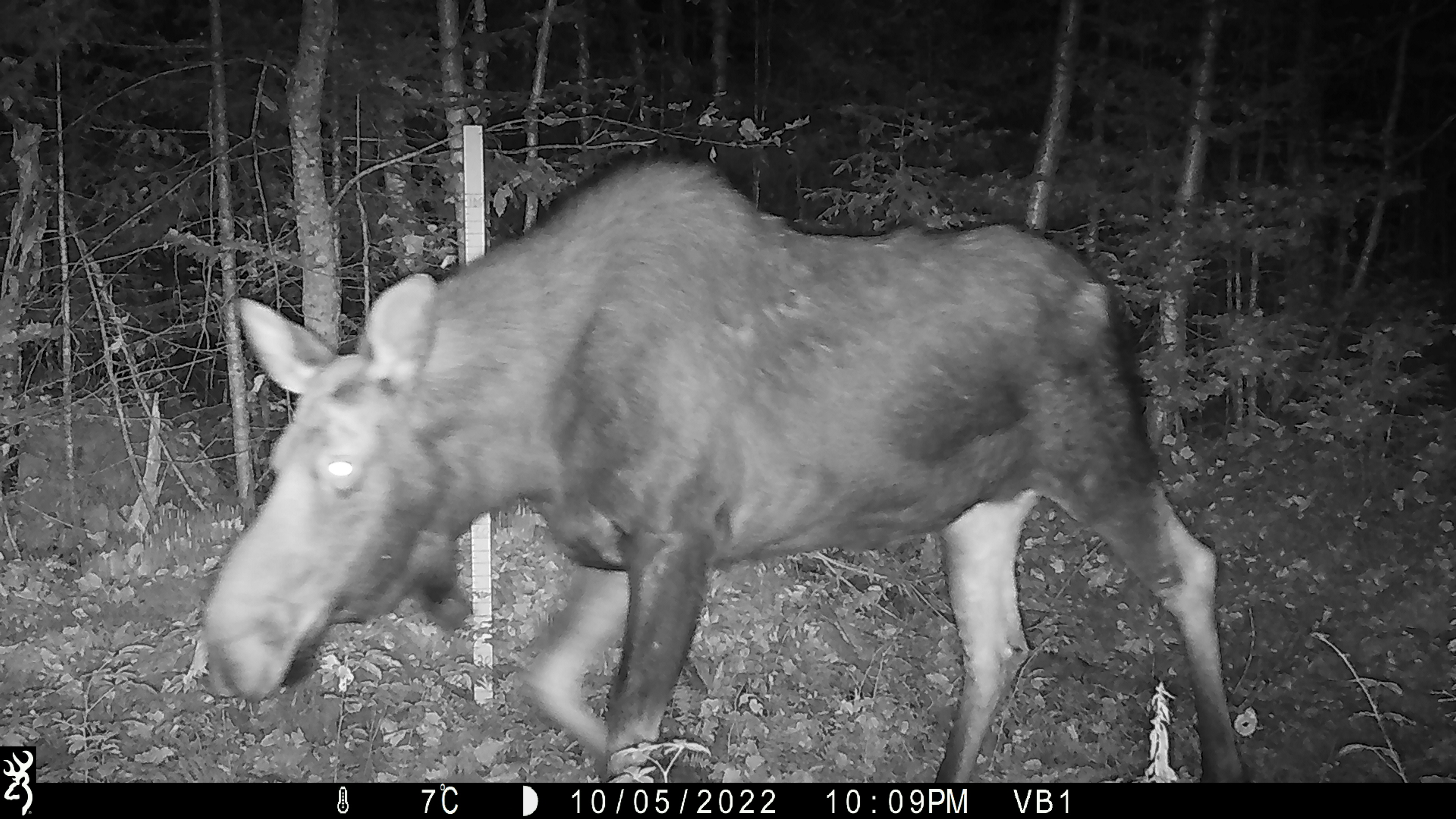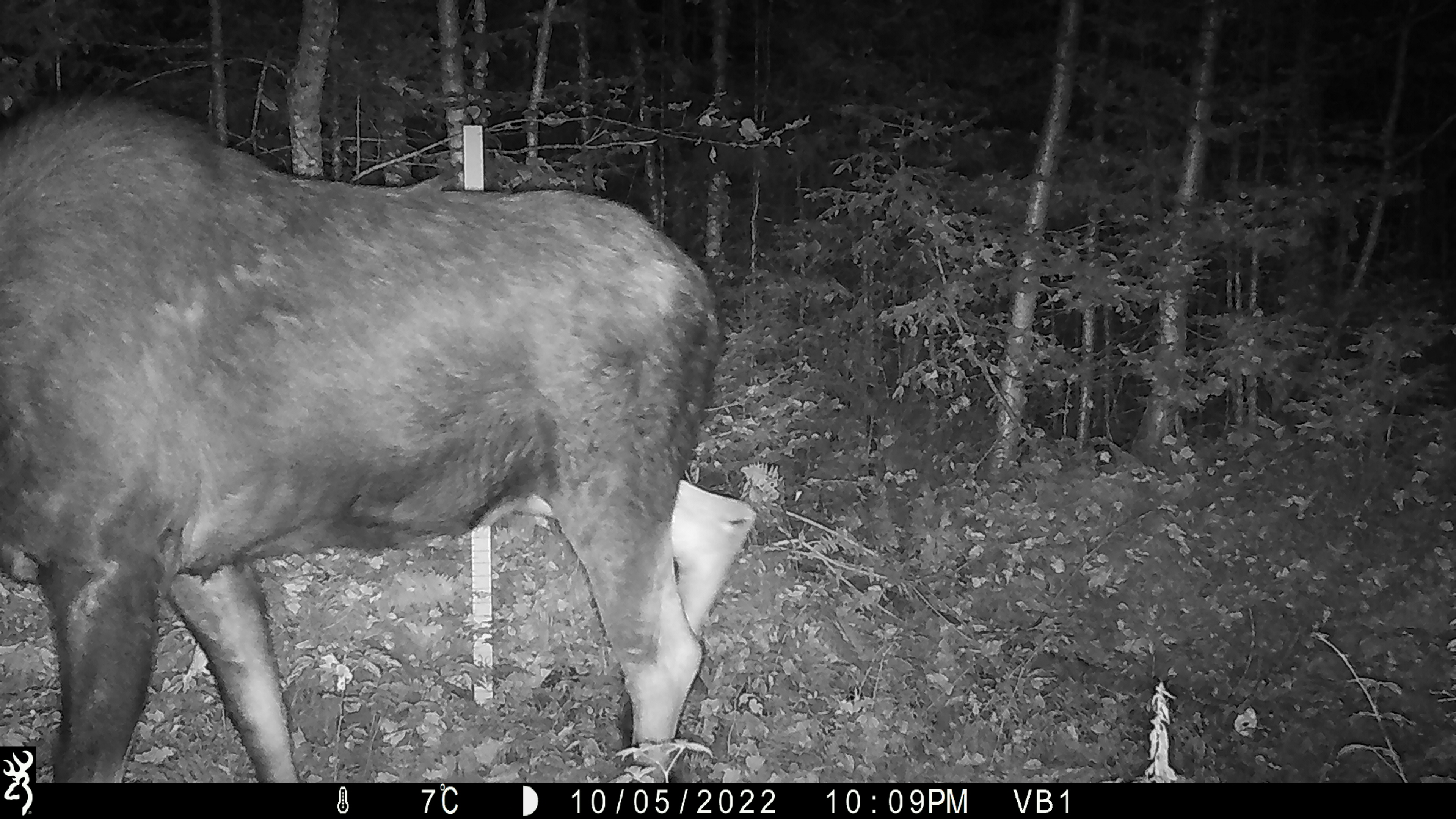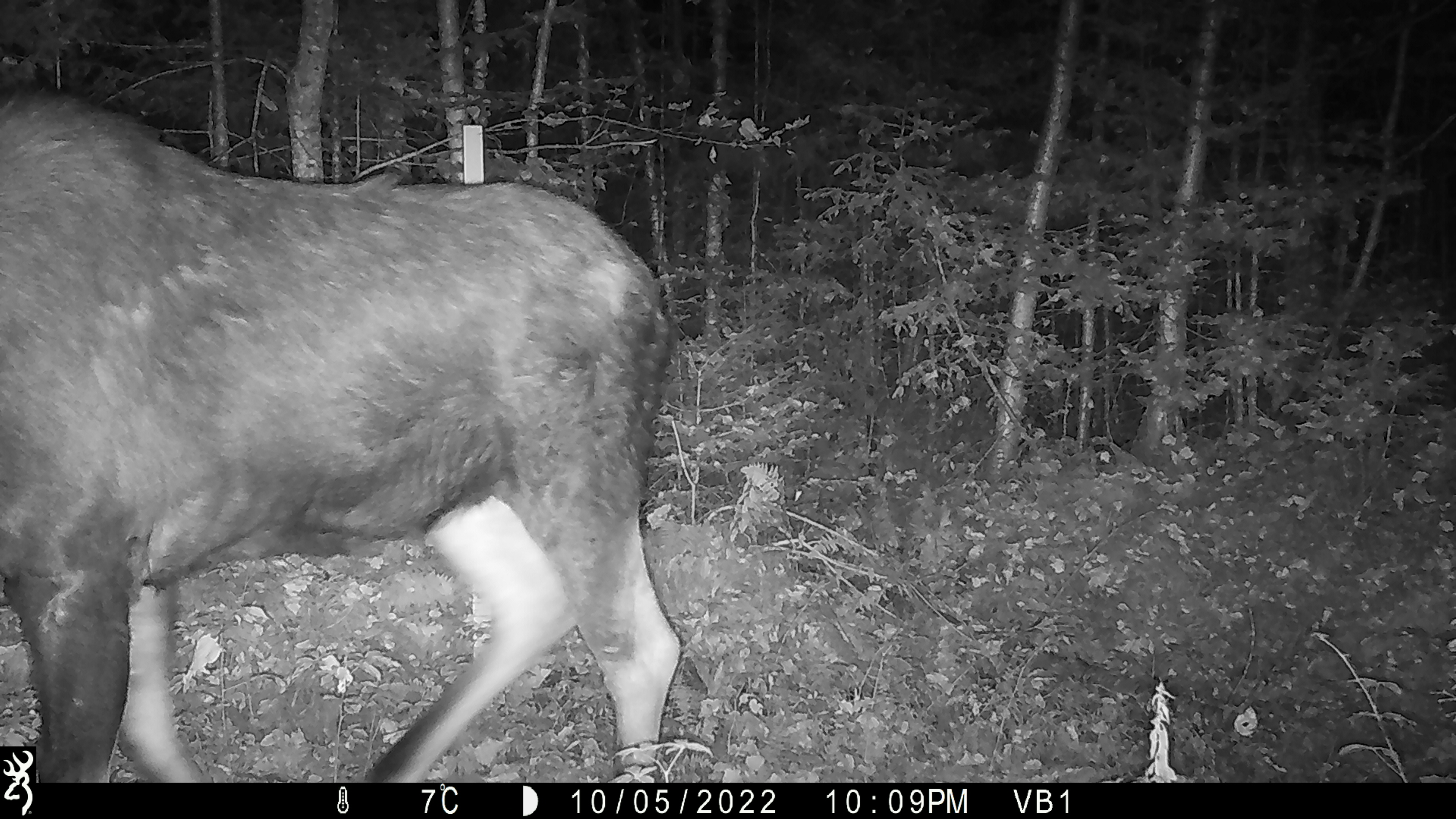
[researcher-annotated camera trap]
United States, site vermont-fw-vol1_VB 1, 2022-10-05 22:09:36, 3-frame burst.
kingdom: Animalia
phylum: Chordata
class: Mammalia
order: Artiodactyla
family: Cervidae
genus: Alces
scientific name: Alces alces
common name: moose